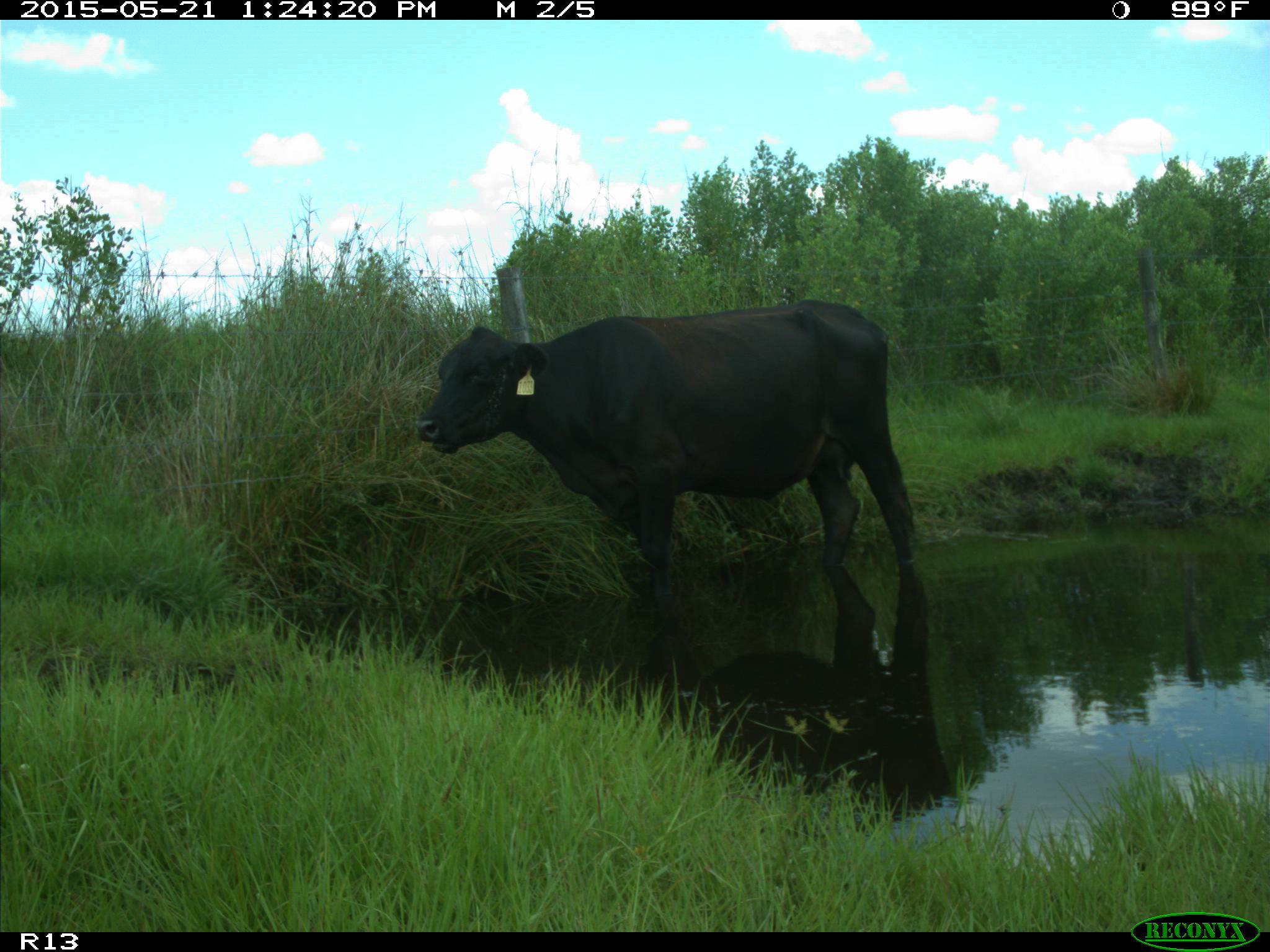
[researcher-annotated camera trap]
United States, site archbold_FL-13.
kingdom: Animalia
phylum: Chordata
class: Mammalia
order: Artiodactyla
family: Bovidae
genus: Bos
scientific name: Bos taurus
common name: domestic cow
Bos taurus (domestic cow).